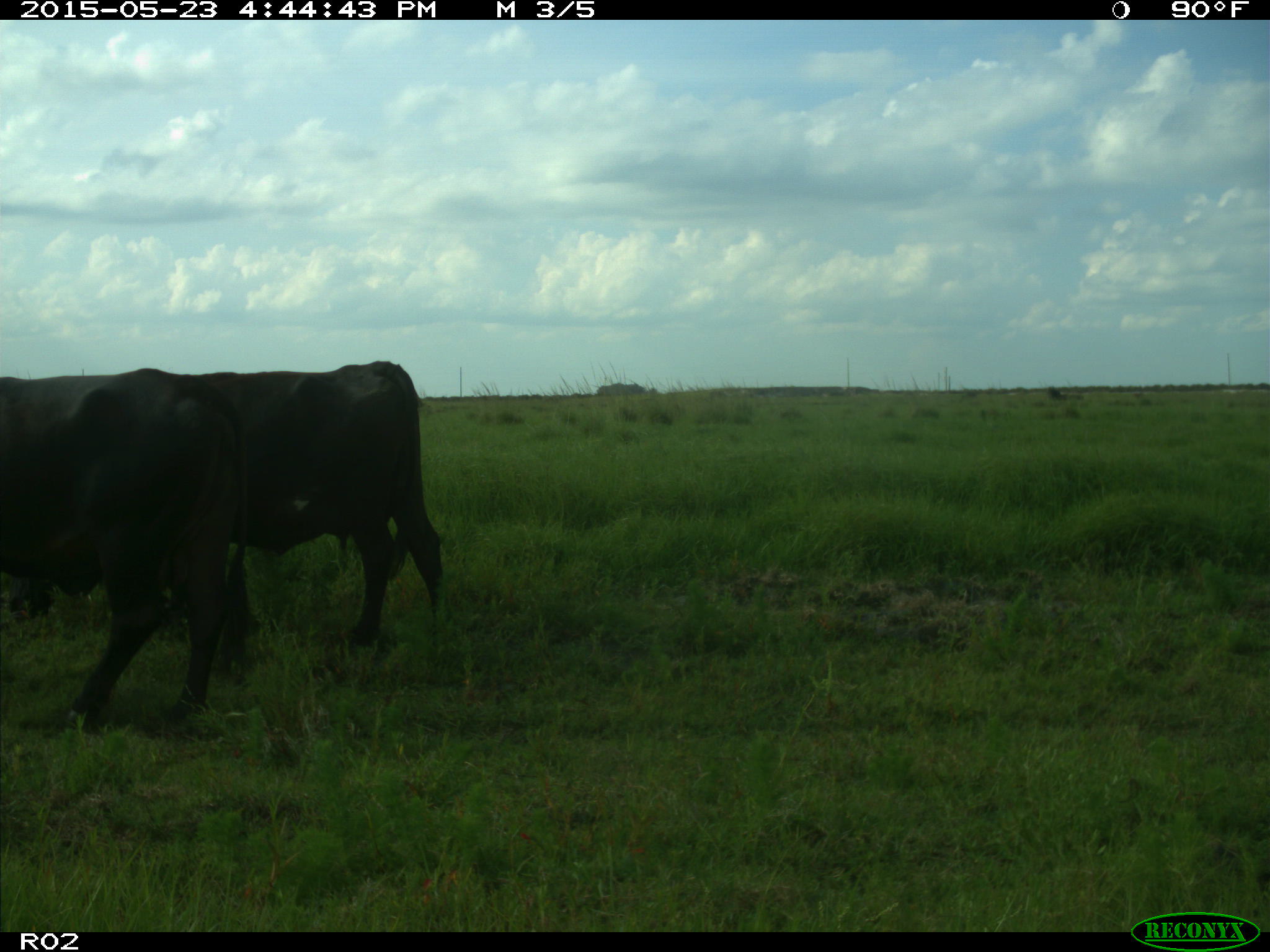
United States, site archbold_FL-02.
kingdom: Animalia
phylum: Chordata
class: Mammalia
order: Artiodactyla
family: Bovidae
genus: Bos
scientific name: Bos taurus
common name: domestic cow